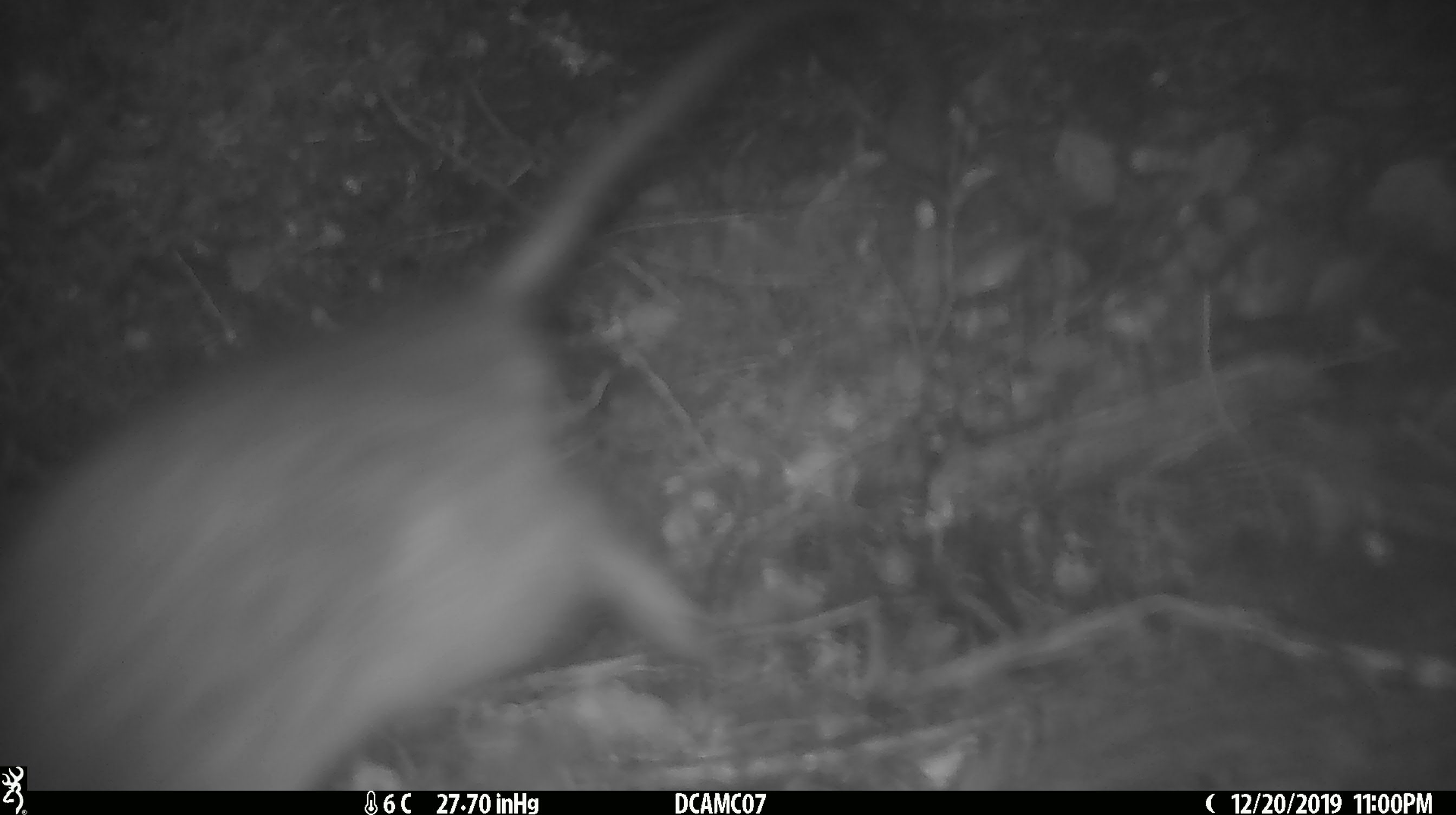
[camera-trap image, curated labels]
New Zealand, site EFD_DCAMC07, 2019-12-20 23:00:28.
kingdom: Animalia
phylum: Chordata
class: Mammalia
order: Rodentia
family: Muridae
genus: Rattus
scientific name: Rattus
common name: rat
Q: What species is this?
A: Rat (Rattus).